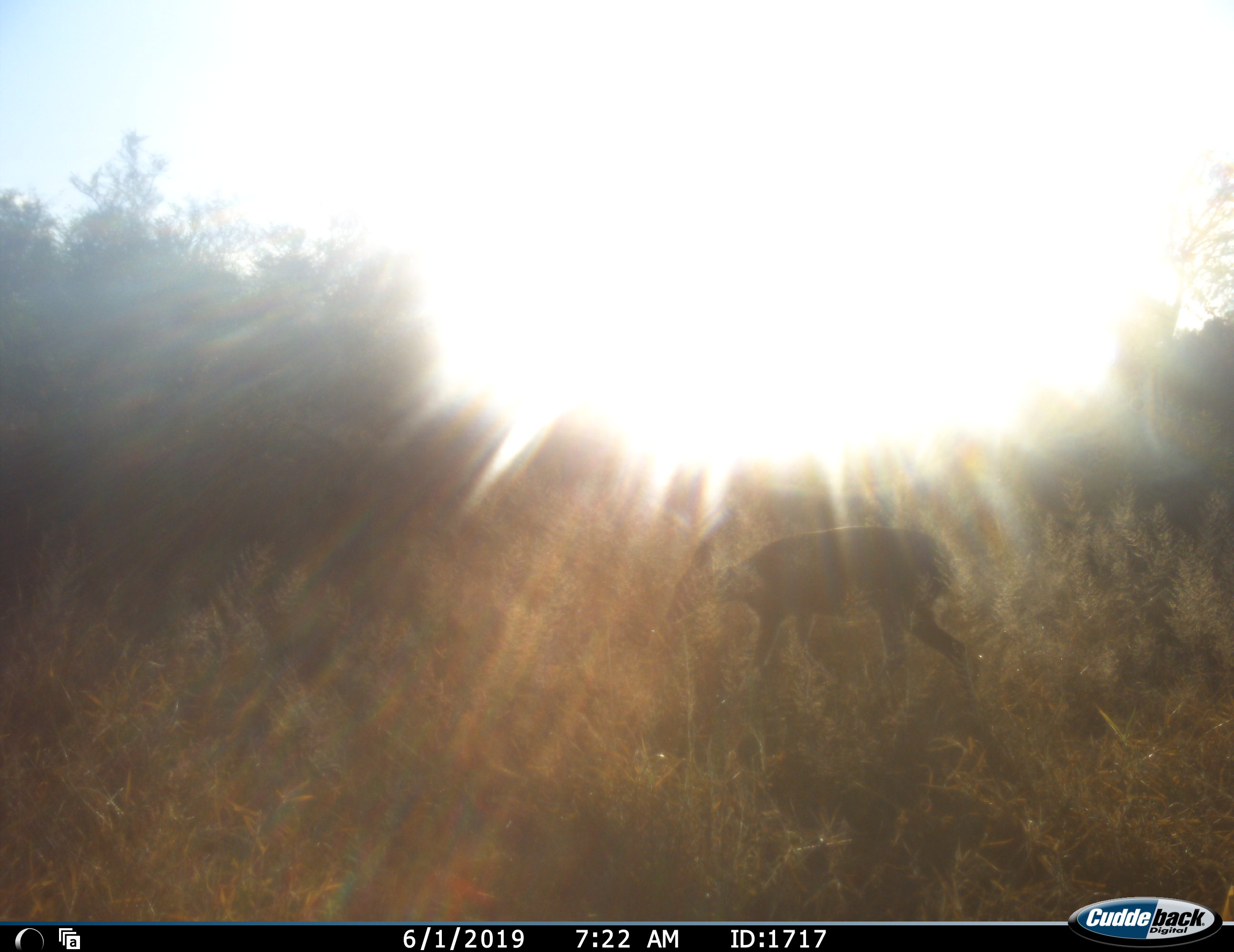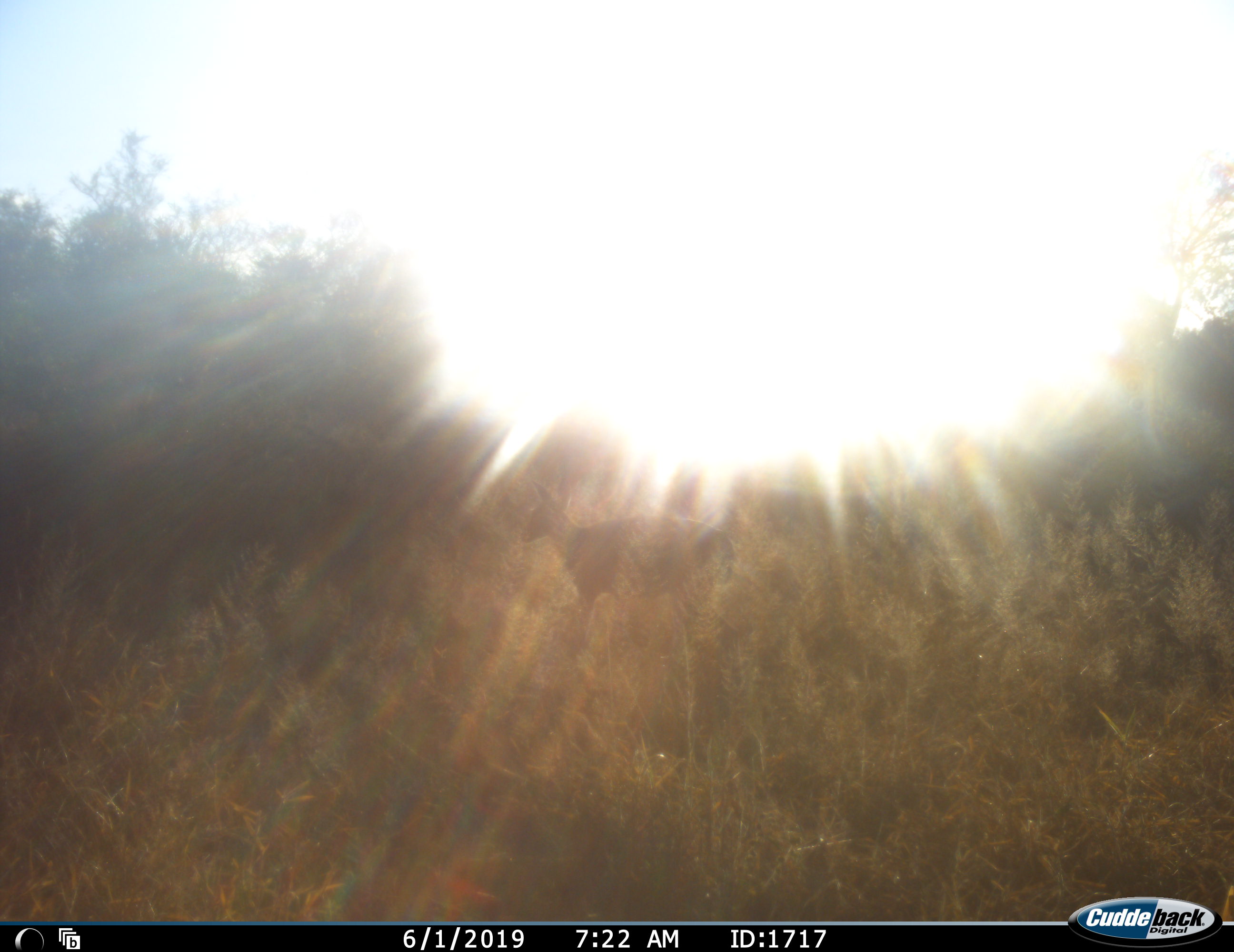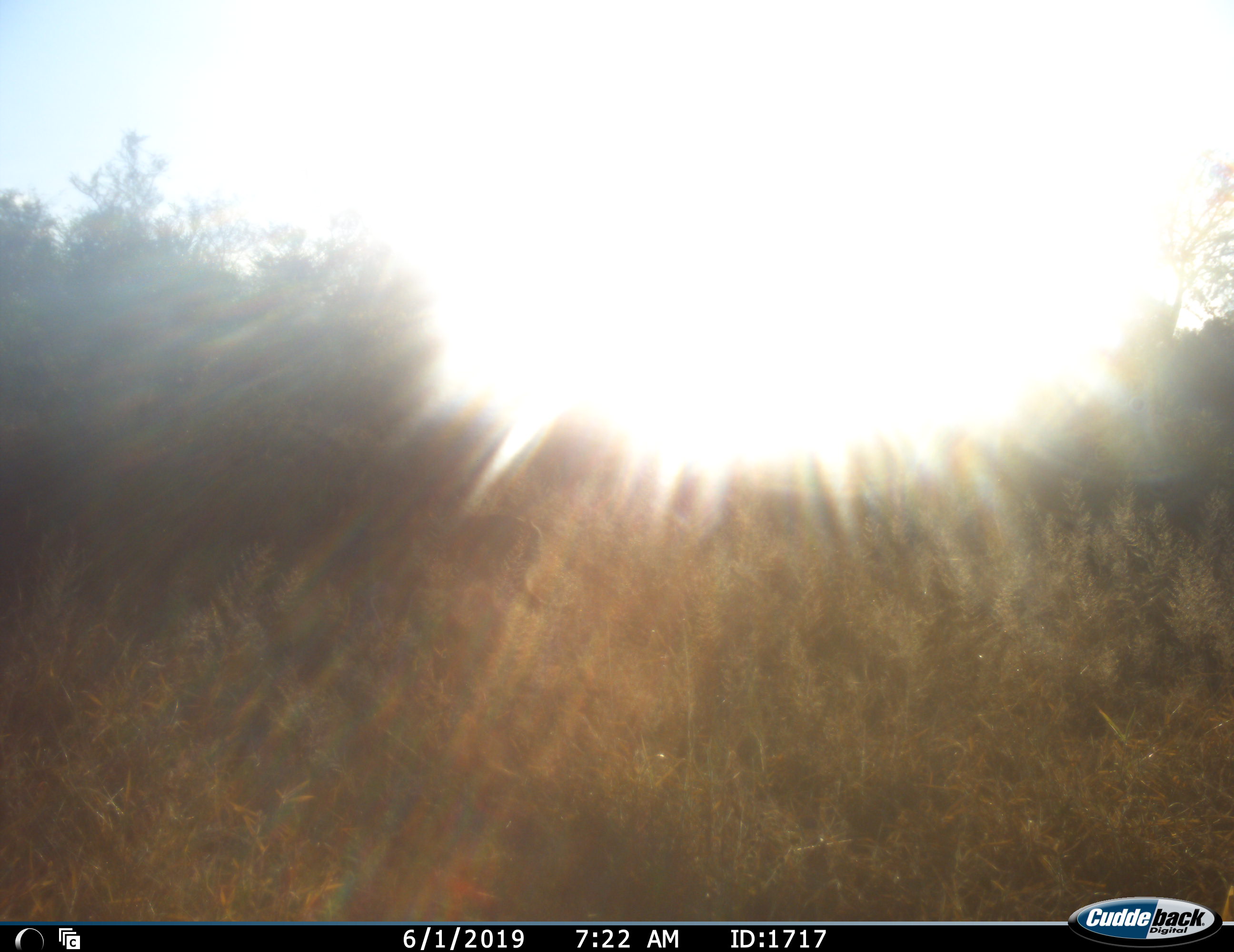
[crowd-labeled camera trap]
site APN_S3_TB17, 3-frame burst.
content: unidentified animal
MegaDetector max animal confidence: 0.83